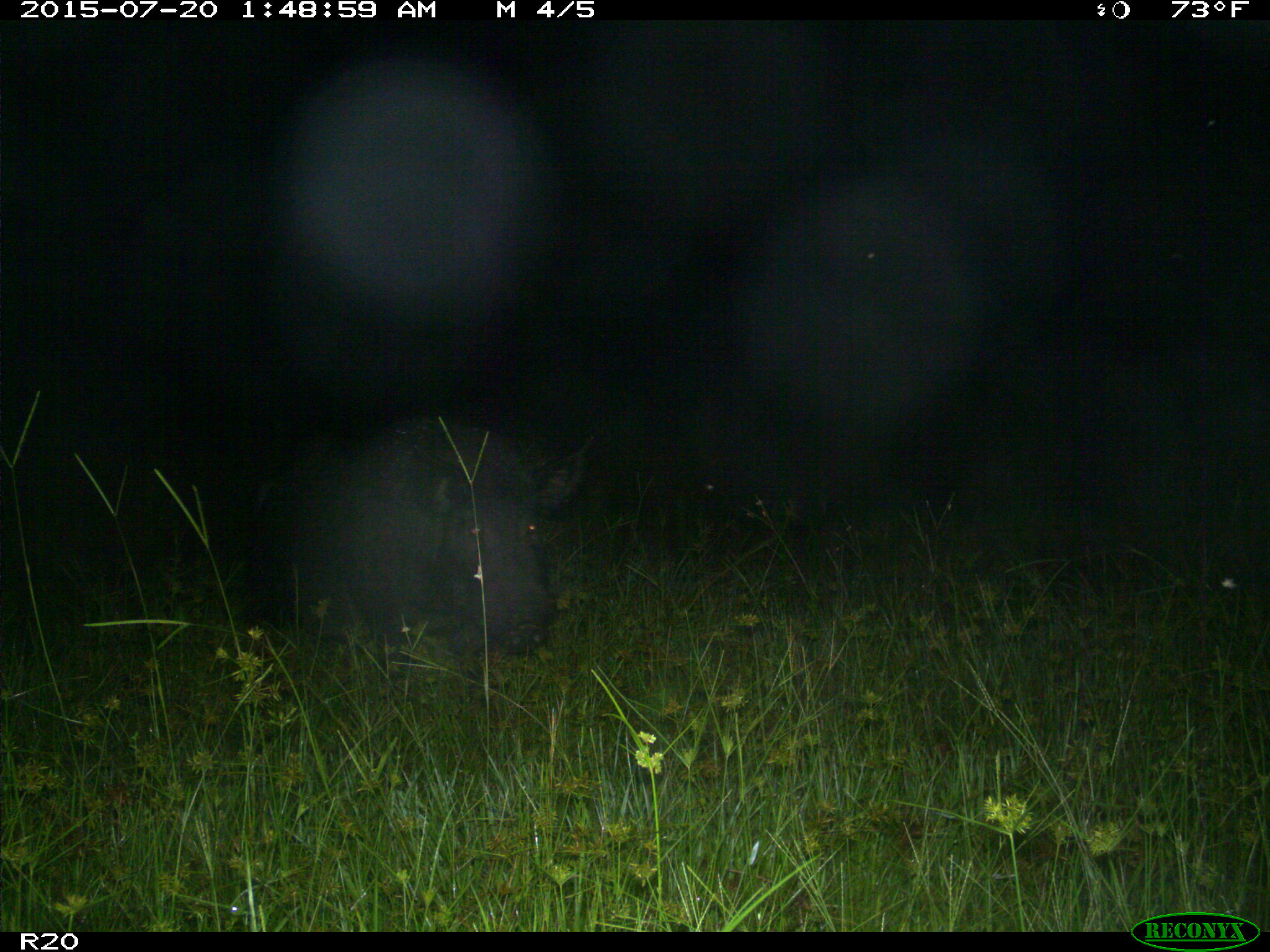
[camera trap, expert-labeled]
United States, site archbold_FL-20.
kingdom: Animalia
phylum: Chordata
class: Mammalia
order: Artiodactyla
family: Suidae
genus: Sus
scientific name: Sus scrofa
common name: wild boar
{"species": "Sus scrofa (wild boar)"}